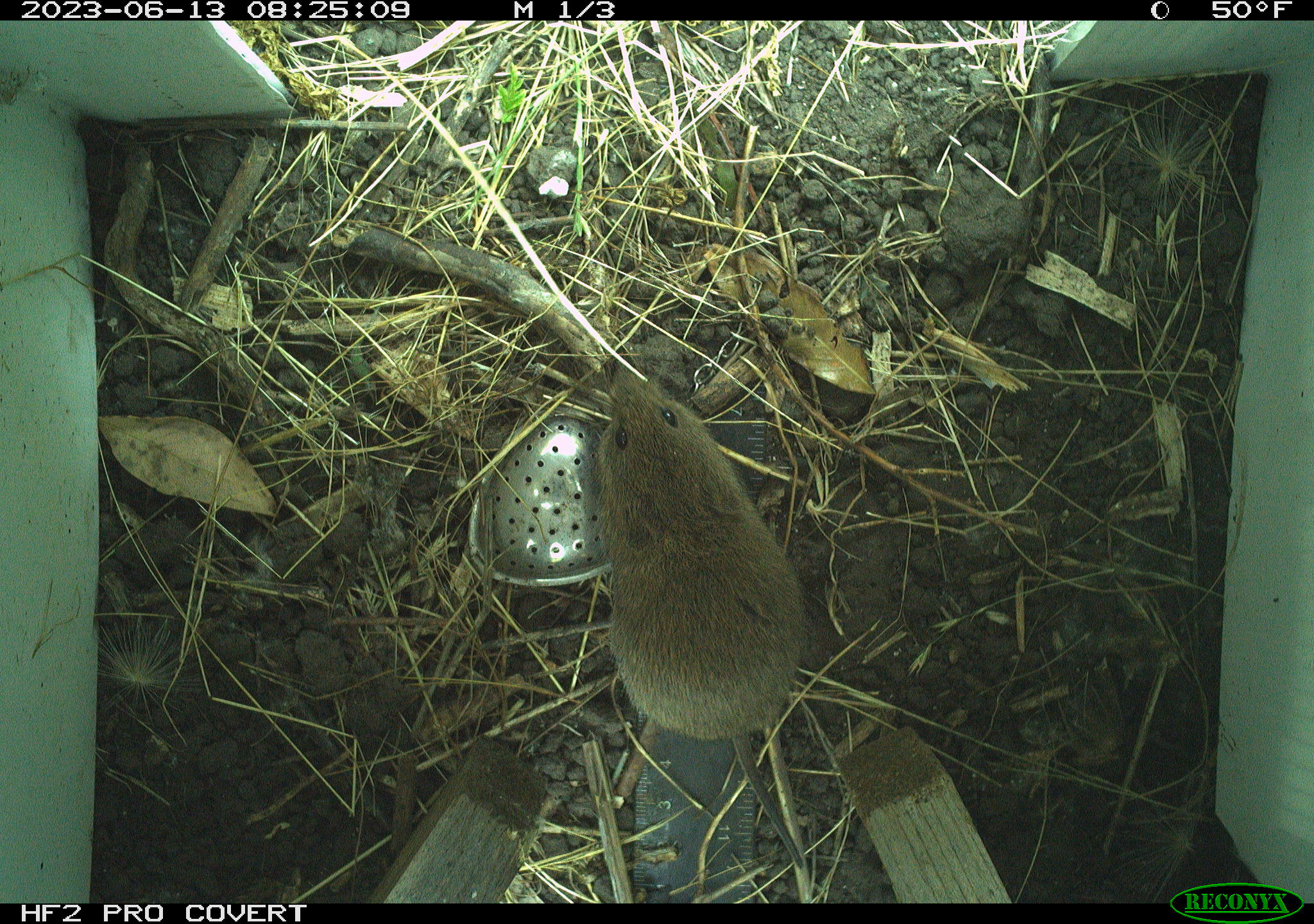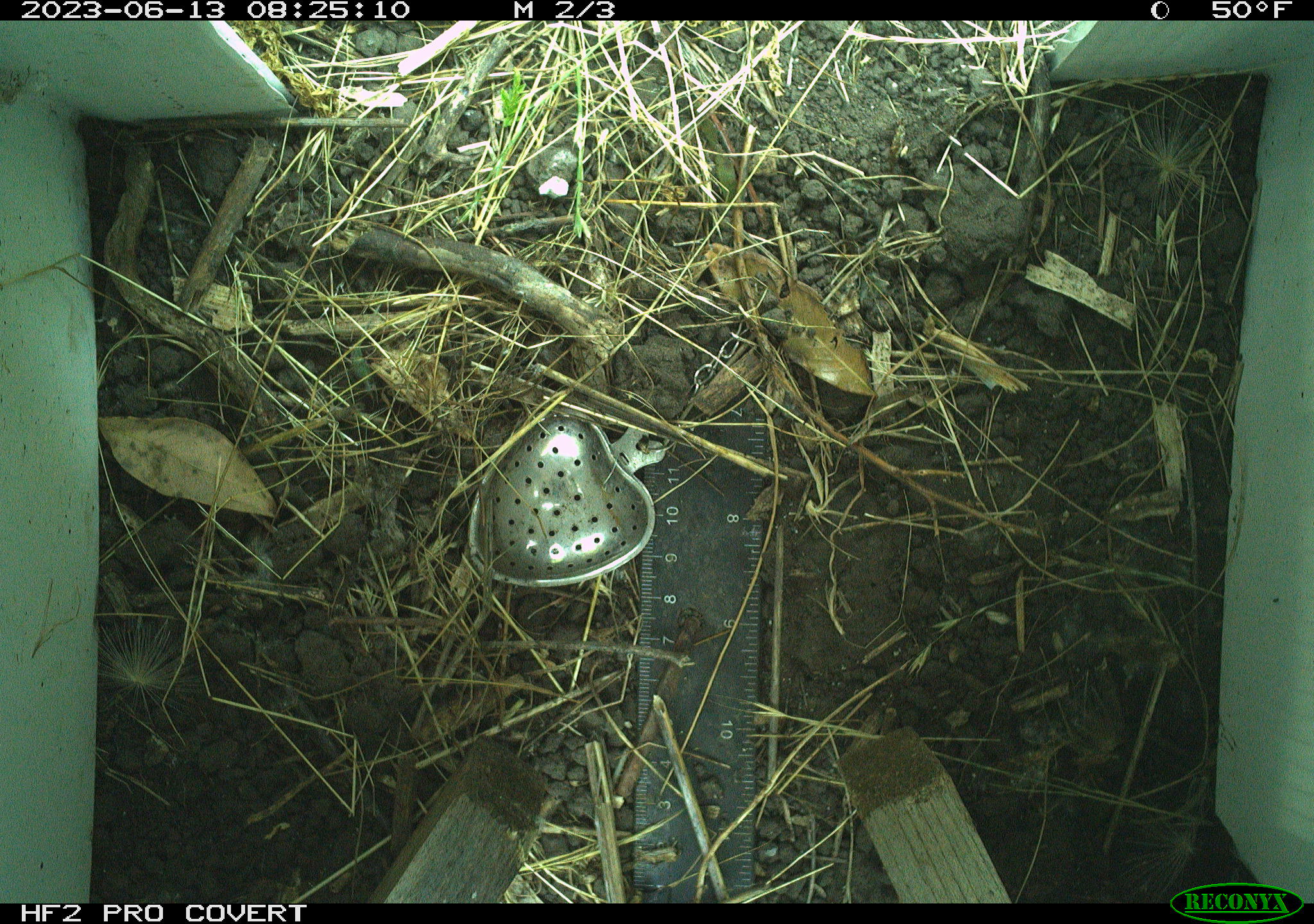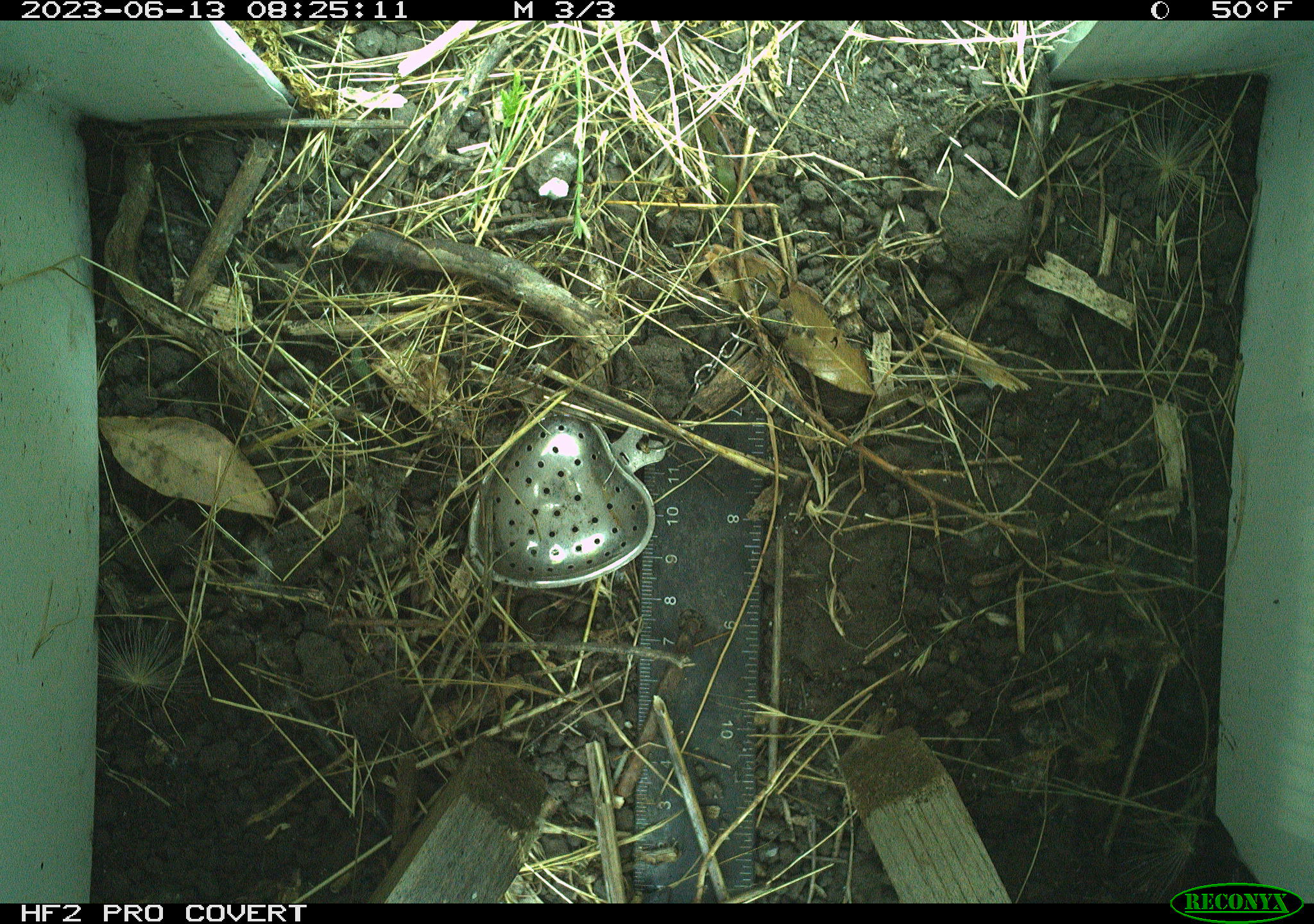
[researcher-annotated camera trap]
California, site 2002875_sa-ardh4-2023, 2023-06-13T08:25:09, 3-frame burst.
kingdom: Animalia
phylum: Chordata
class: Mammalia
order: Rodentia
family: Cricetidae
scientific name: Arvicolinae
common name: voles, lemmings, and muskrats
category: arvicolinae subfamily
Arvicolinae subfamily (voles, lemmings, and muskrats) (Arvicolinae).